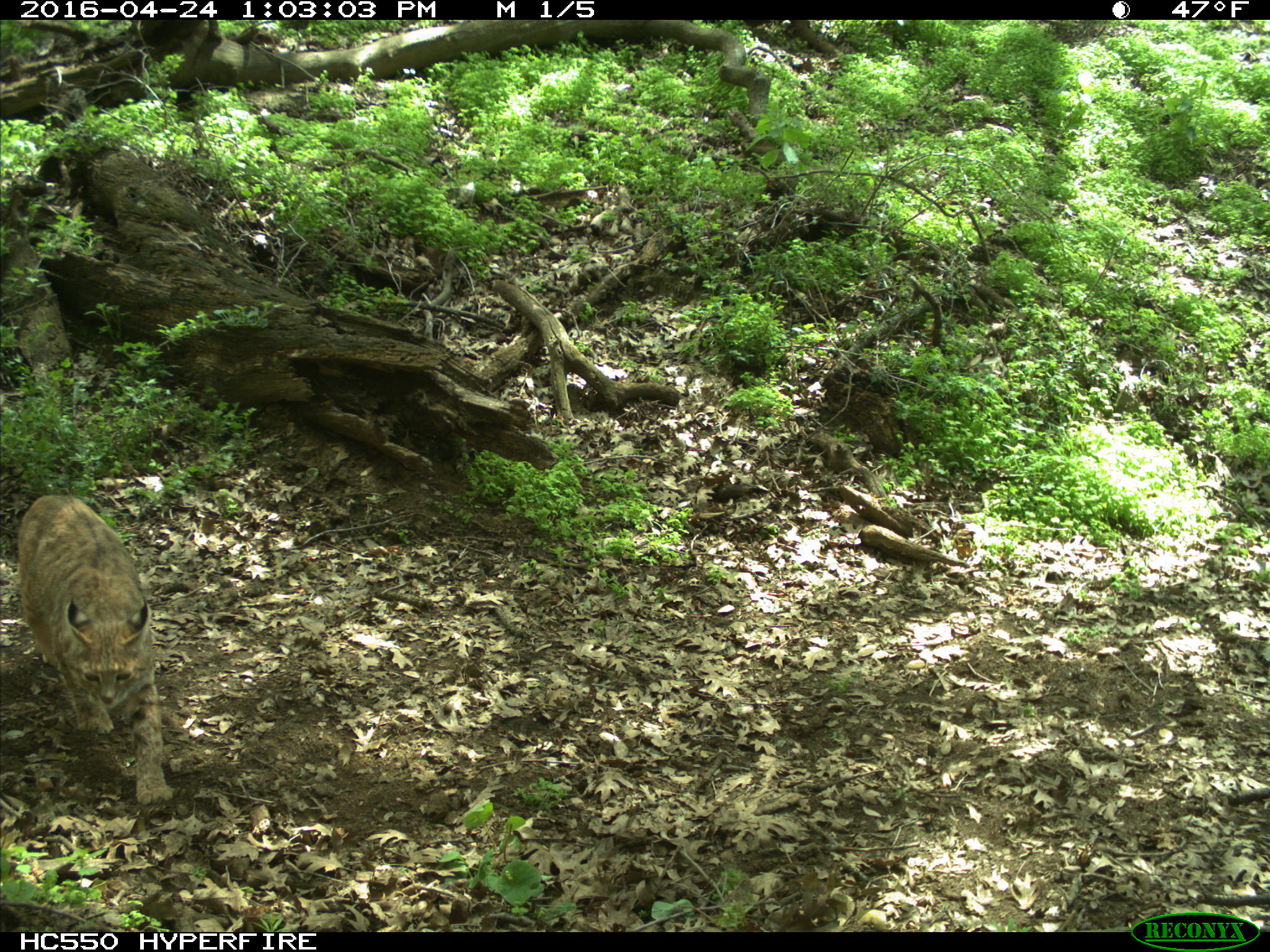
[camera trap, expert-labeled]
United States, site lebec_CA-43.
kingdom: Animalia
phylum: Chordata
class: Mammalia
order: Carnivora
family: Felidae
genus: Lynx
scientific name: Lynx rufus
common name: bobcat